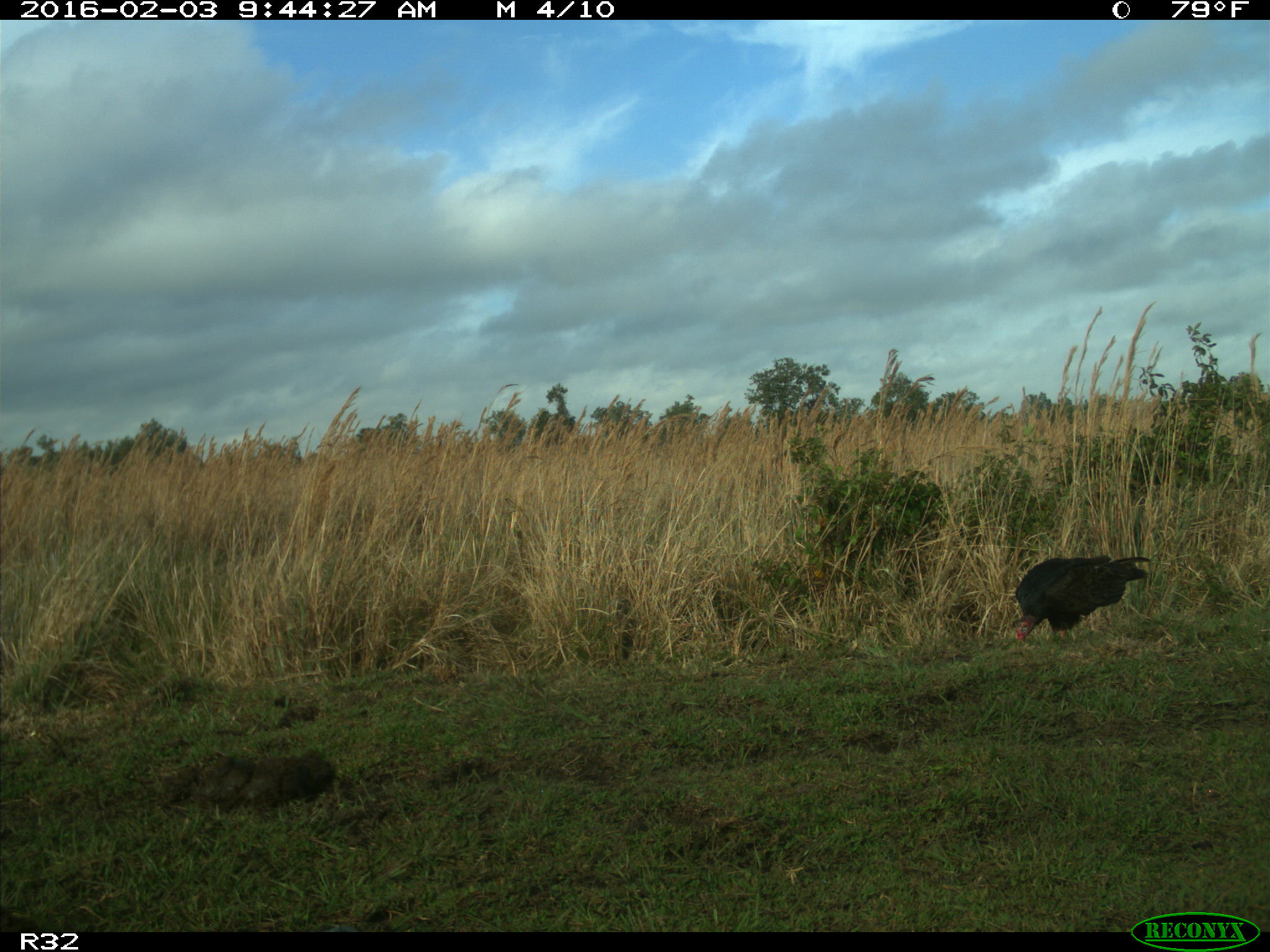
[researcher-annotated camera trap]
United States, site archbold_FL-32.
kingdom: Animalia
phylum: Chordata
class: Aves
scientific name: Aves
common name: birds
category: unidentified bird